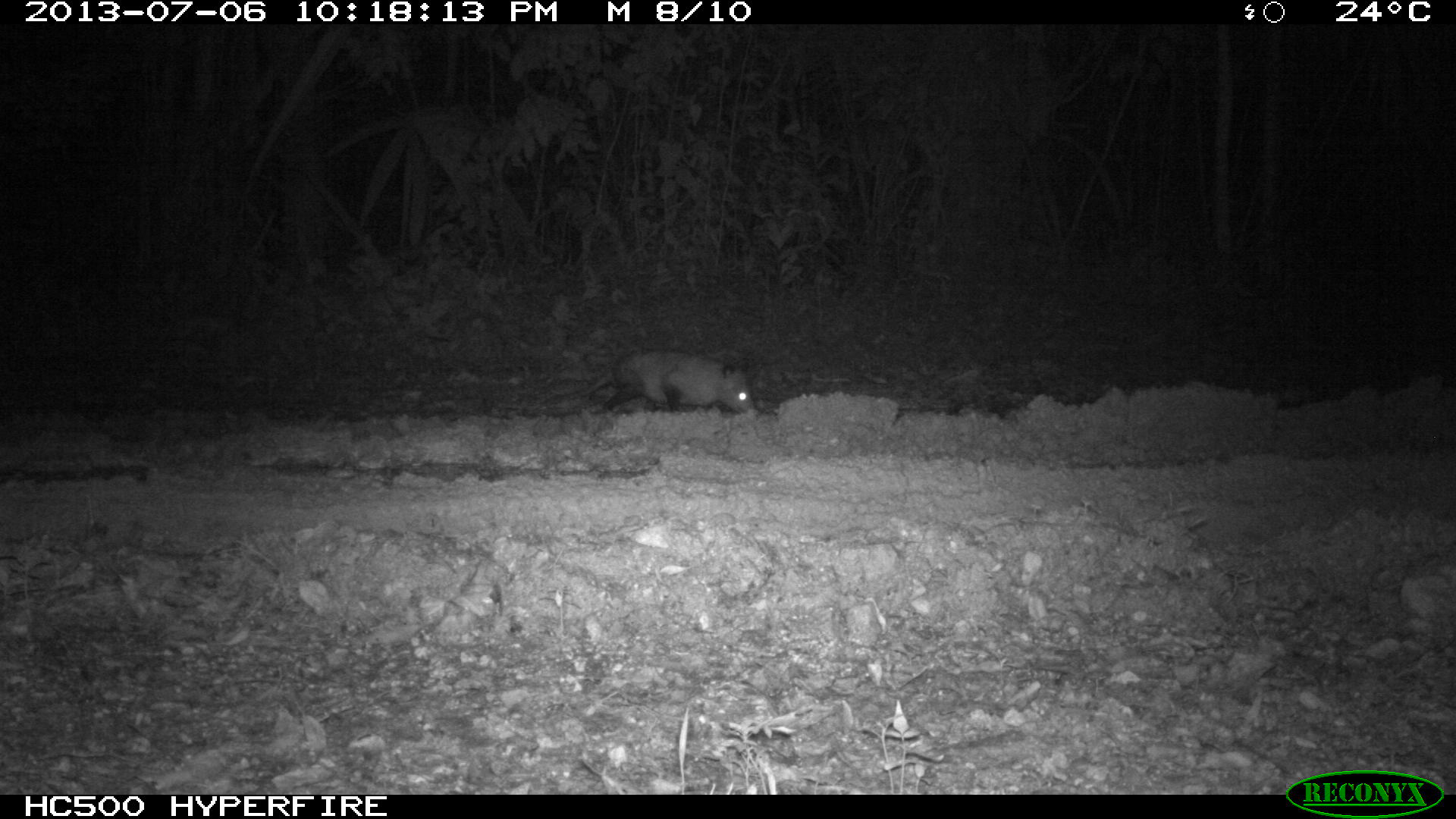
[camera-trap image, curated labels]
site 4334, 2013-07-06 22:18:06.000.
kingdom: Animalia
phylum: Chordata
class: Mammalia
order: Didelphimorphia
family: Didelphidae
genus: Didelphis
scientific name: Didelphis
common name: american opossums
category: didelphis sp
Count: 1.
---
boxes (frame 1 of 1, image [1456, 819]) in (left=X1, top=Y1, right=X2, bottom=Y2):
didelphis sp: (left=527, top=345, right=757, bottom=416)